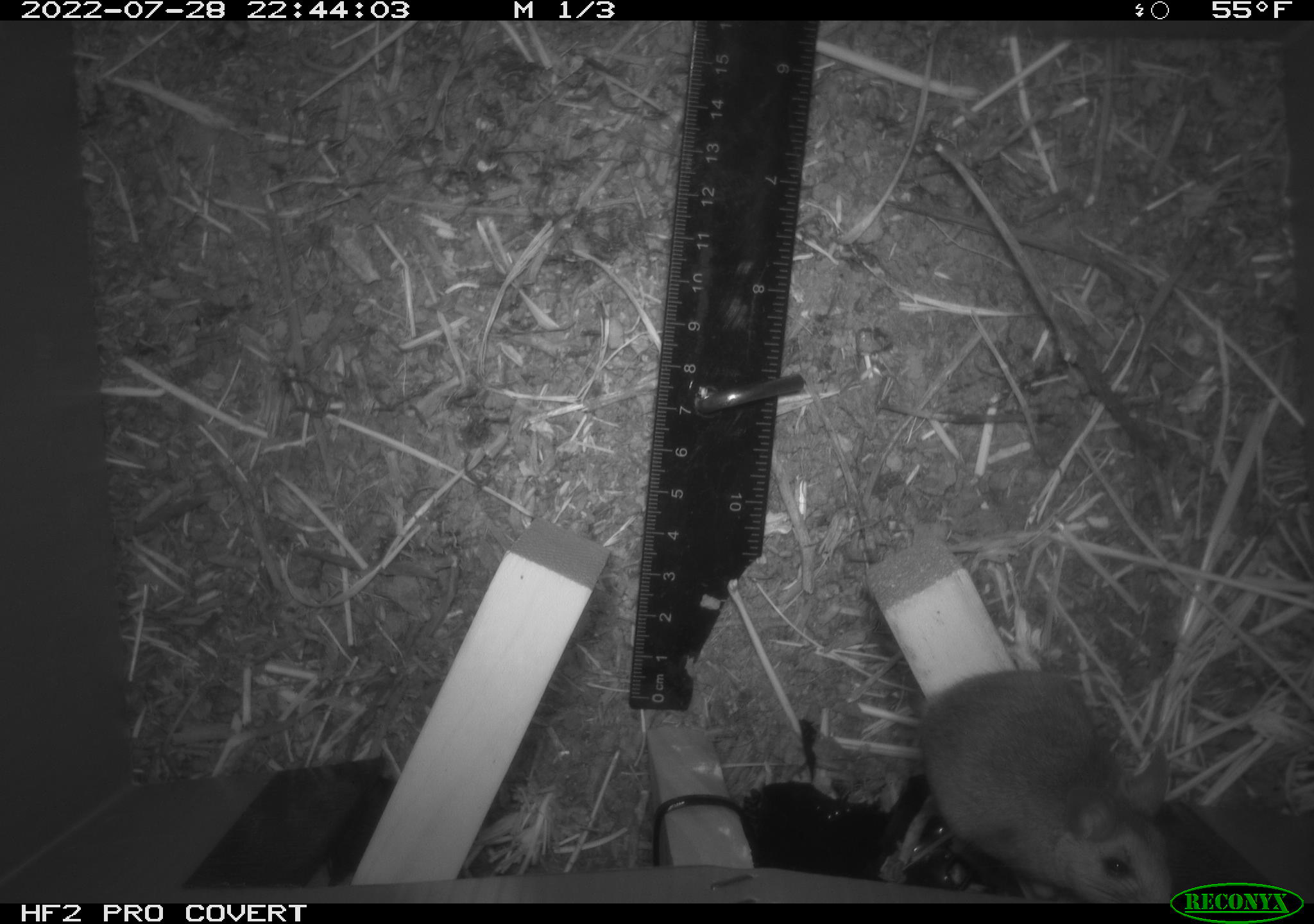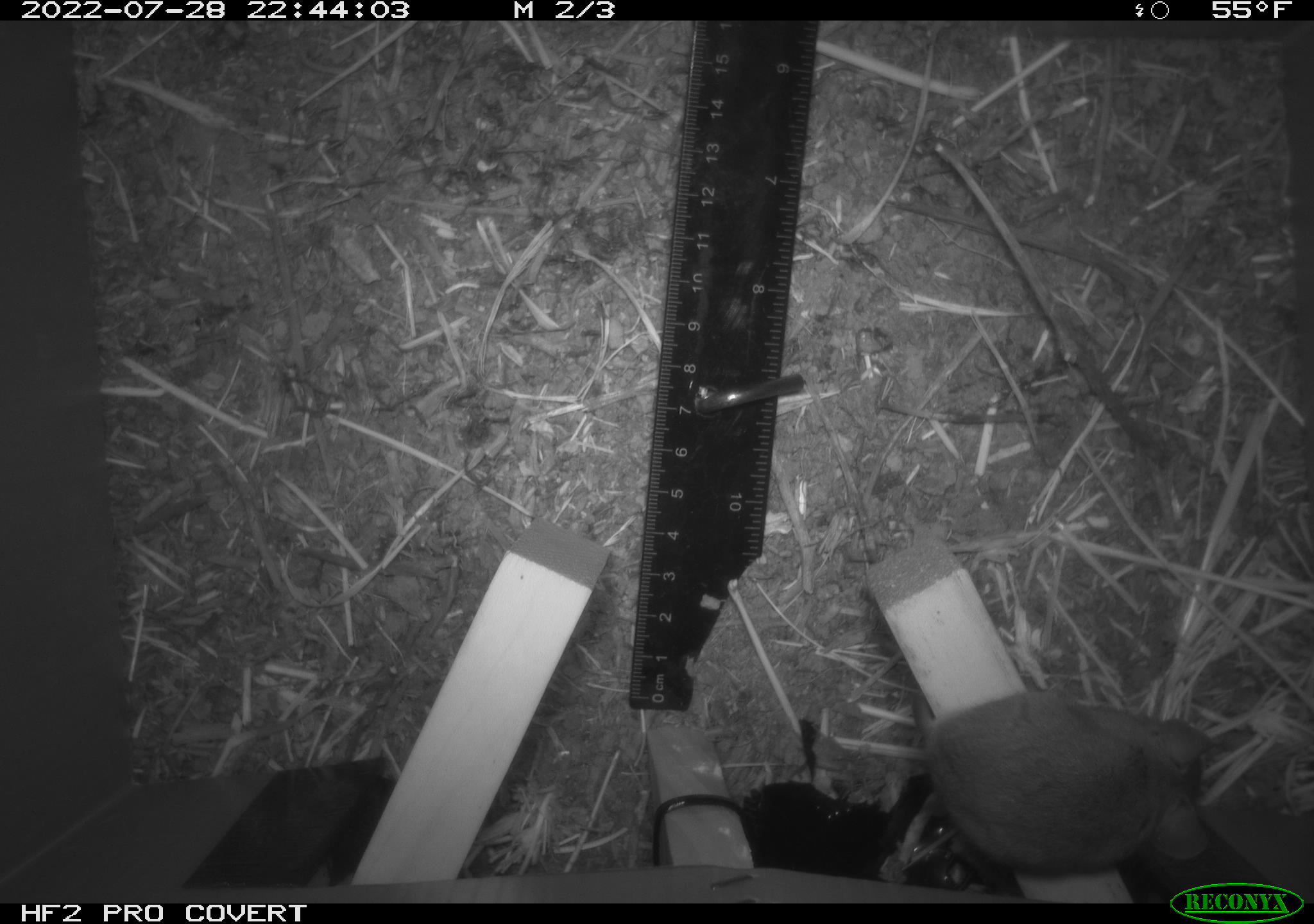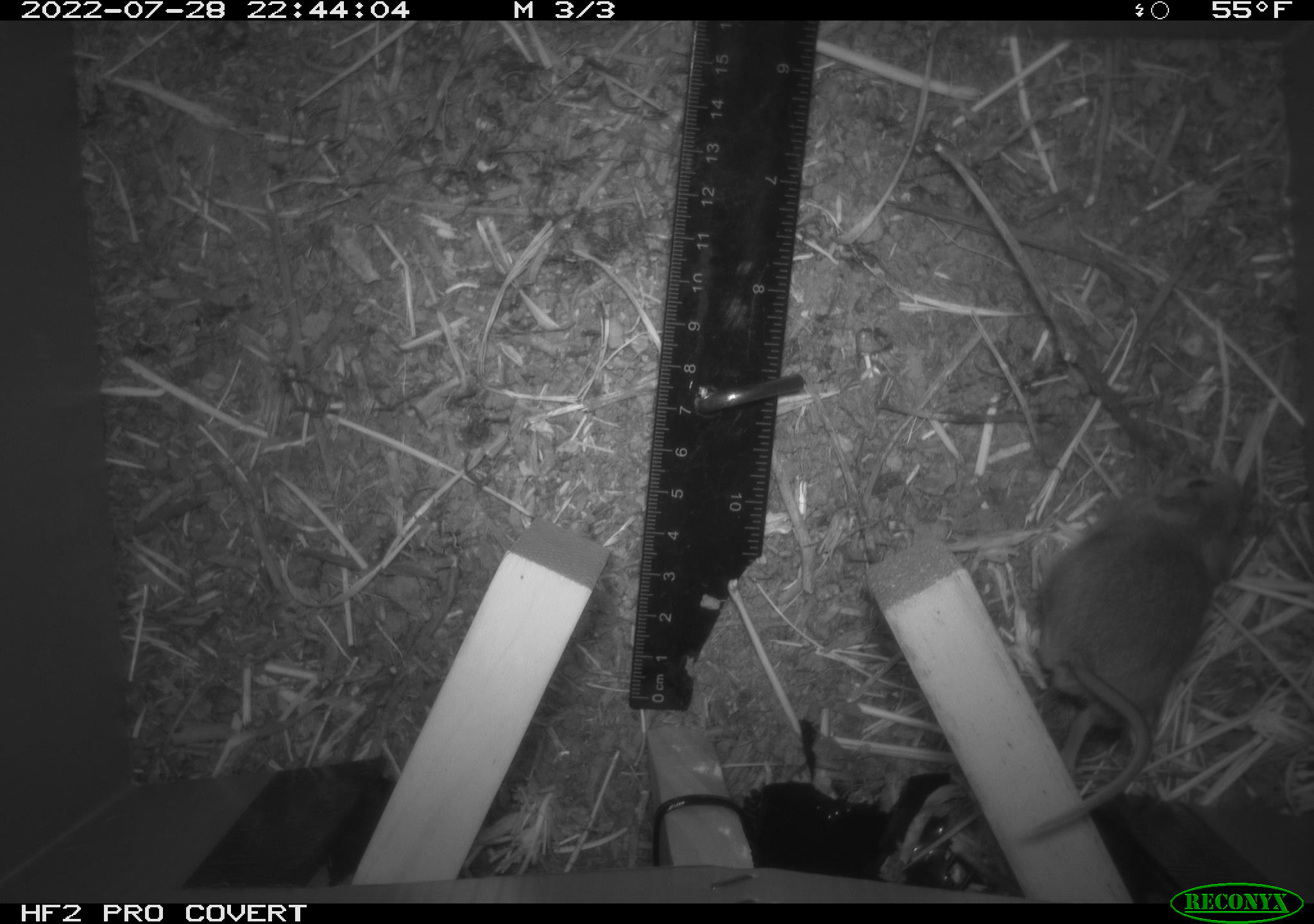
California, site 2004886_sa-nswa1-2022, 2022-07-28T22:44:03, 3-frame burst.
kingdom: Animalia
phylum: Chordata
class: Mammalia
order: Rodentia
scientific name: Rodentia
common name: mouse species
Mouse species (Rodentia).